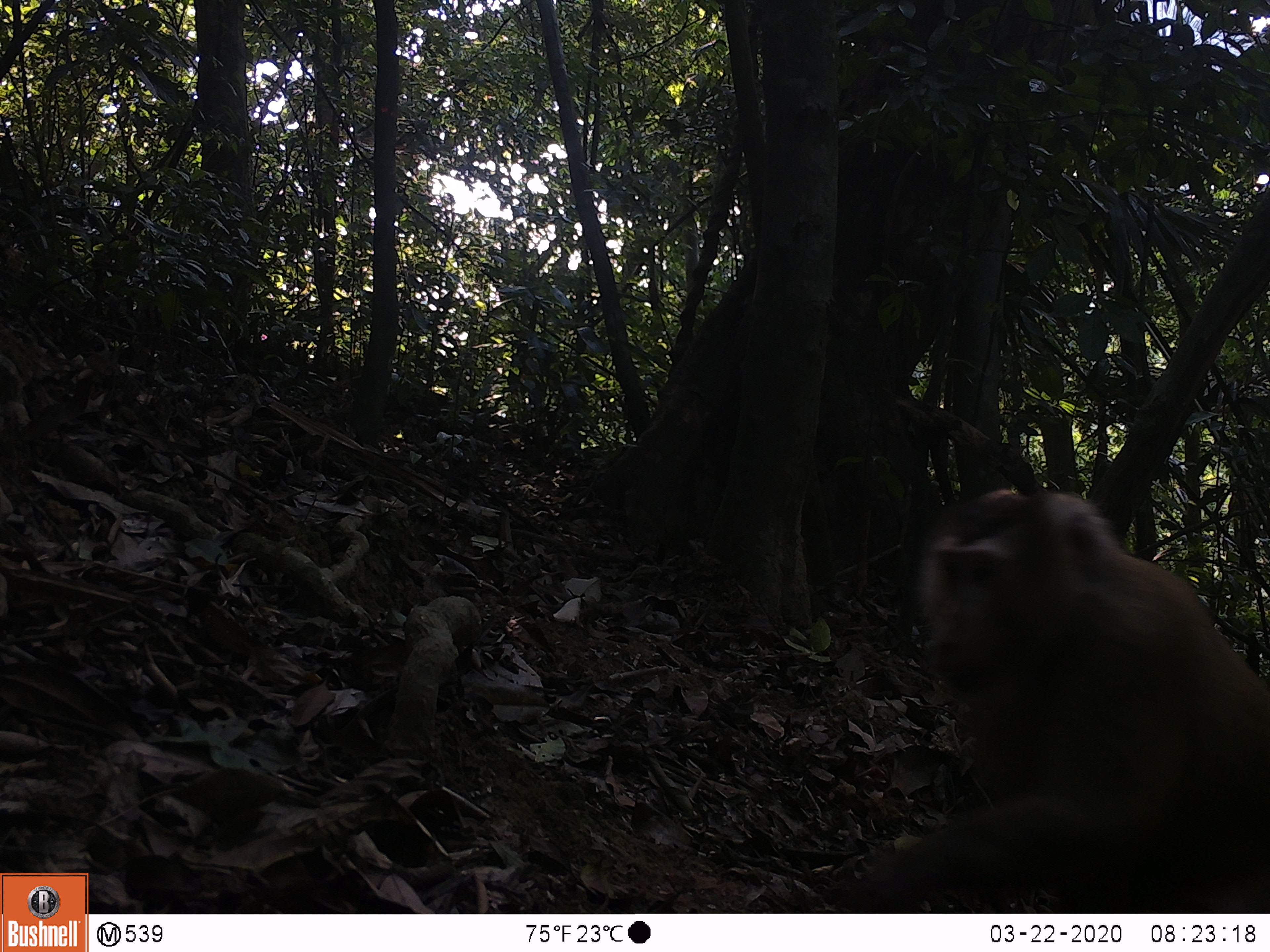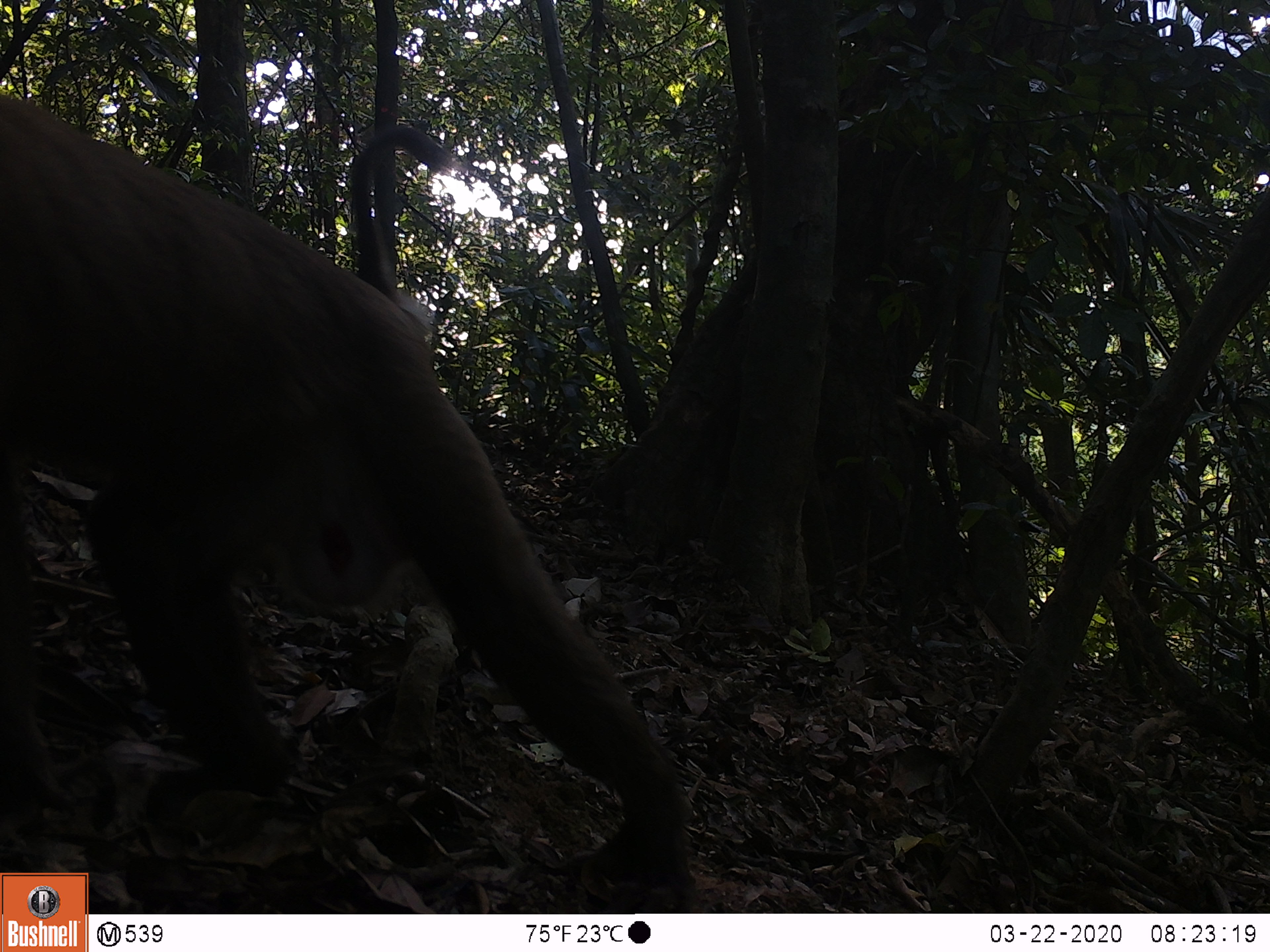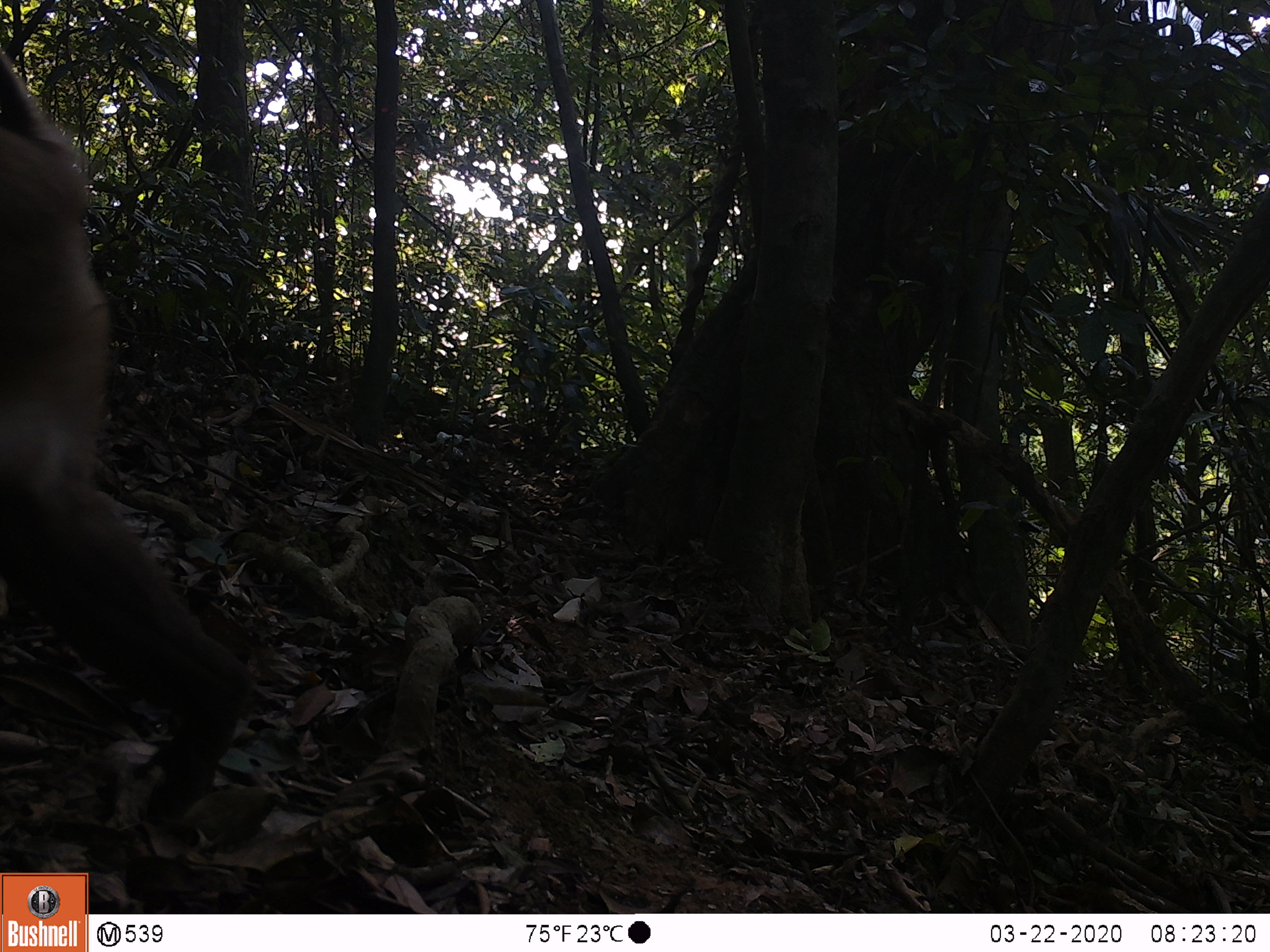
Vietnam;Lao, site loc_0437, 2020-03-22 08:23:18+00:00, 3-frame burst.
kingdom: Animalia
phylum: Chordata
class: Mammalia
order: Primates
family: Cercopithecidae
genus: Macaca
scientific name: Macaca nemestrina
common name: pig-tailed macaque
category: pig tailed macaque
Pig tailed macaque (pig-tailed macaque) (Macaca nemestrina). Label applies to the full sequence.